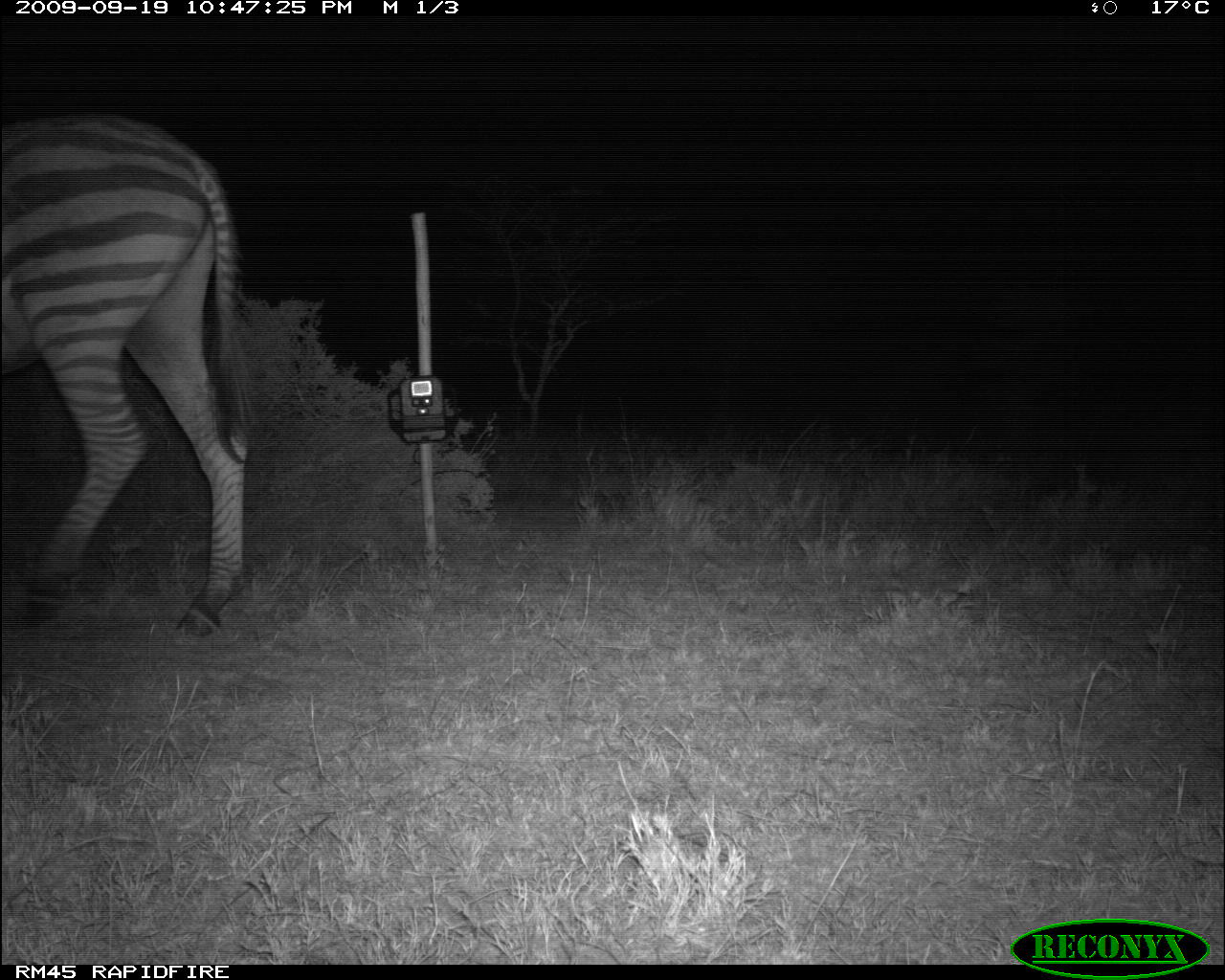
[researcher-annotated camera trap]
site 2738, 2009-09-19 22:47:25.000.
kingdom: Animalia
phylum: Chordata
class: Mammalia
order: Perissodactyla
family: Equidae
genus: Equus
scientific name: Equus quagga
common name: plains zebra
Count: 1.